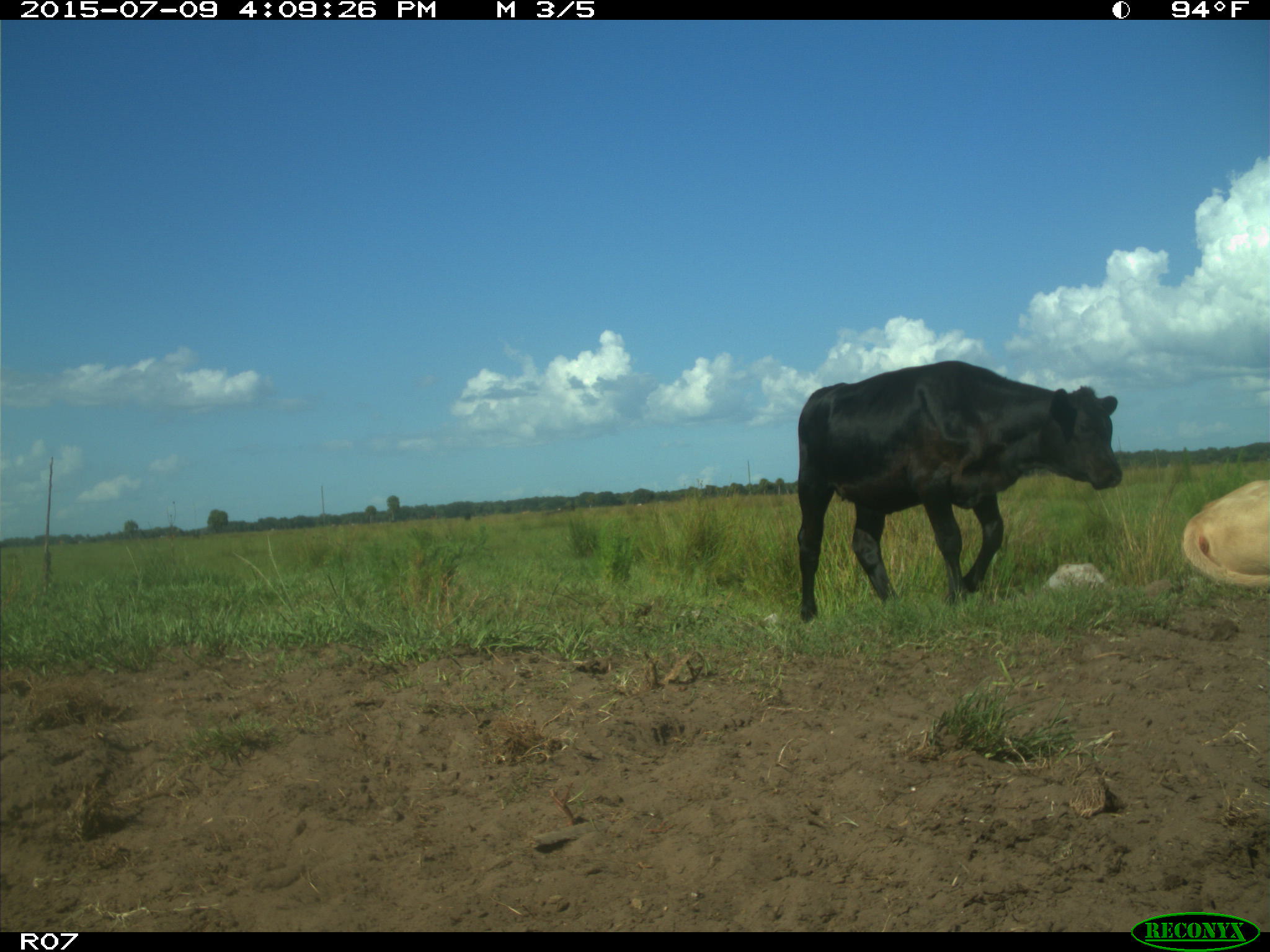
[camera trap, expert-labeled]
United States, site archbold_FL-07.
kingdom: Animalia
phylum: Chordata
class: Mammalia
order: Artiodactyla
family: Bovidae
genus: Bos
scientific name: Bos taurus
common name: domestic cow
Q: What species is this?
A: Bos taurus (domestic cow).